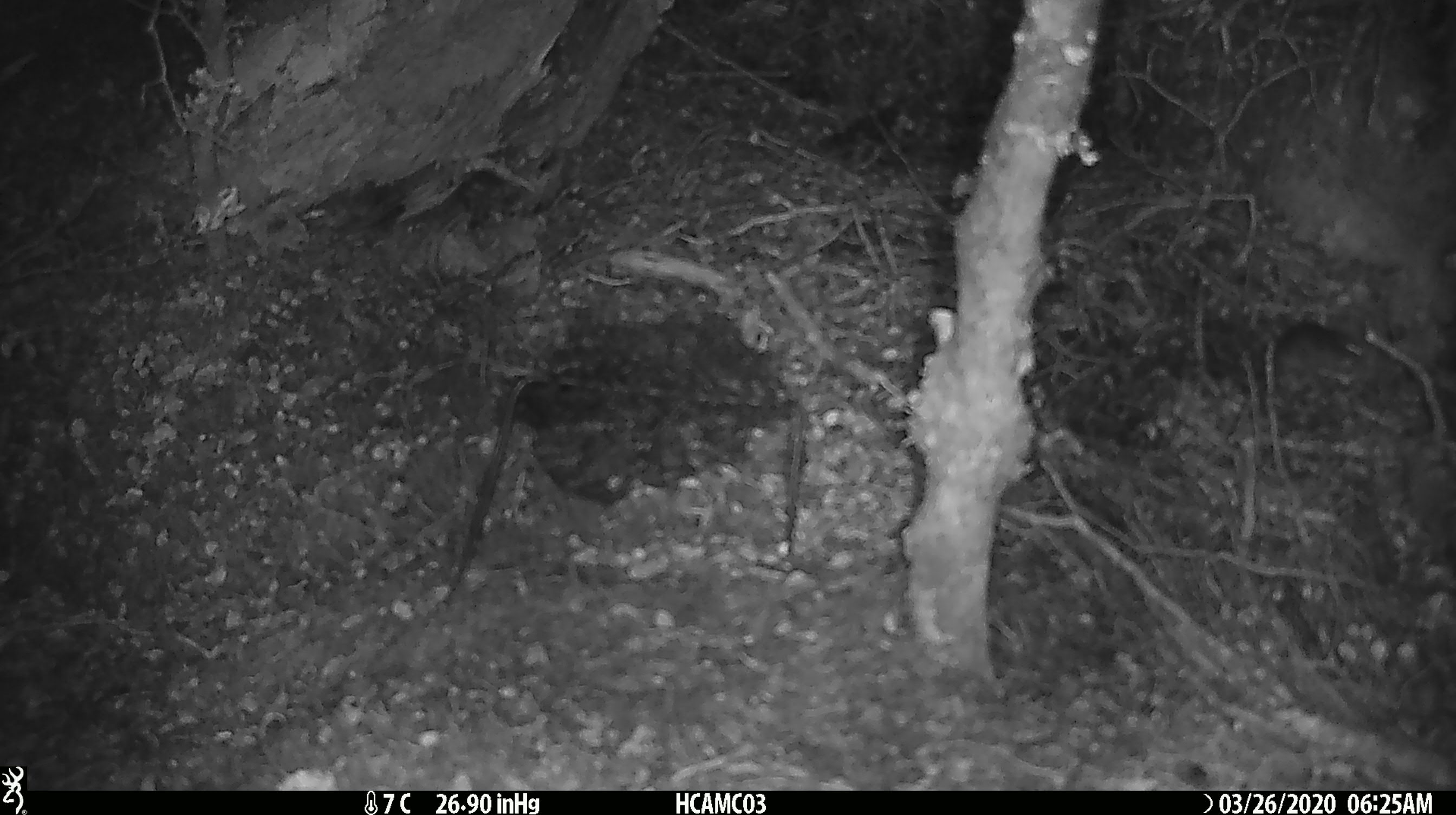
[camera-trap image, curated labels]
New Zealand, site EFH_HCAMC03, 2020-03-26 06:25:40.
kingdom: Animalia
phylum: Chordata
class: Mammalia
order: Rodentia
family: Muridae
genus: Mus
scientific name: Mus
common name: mouse